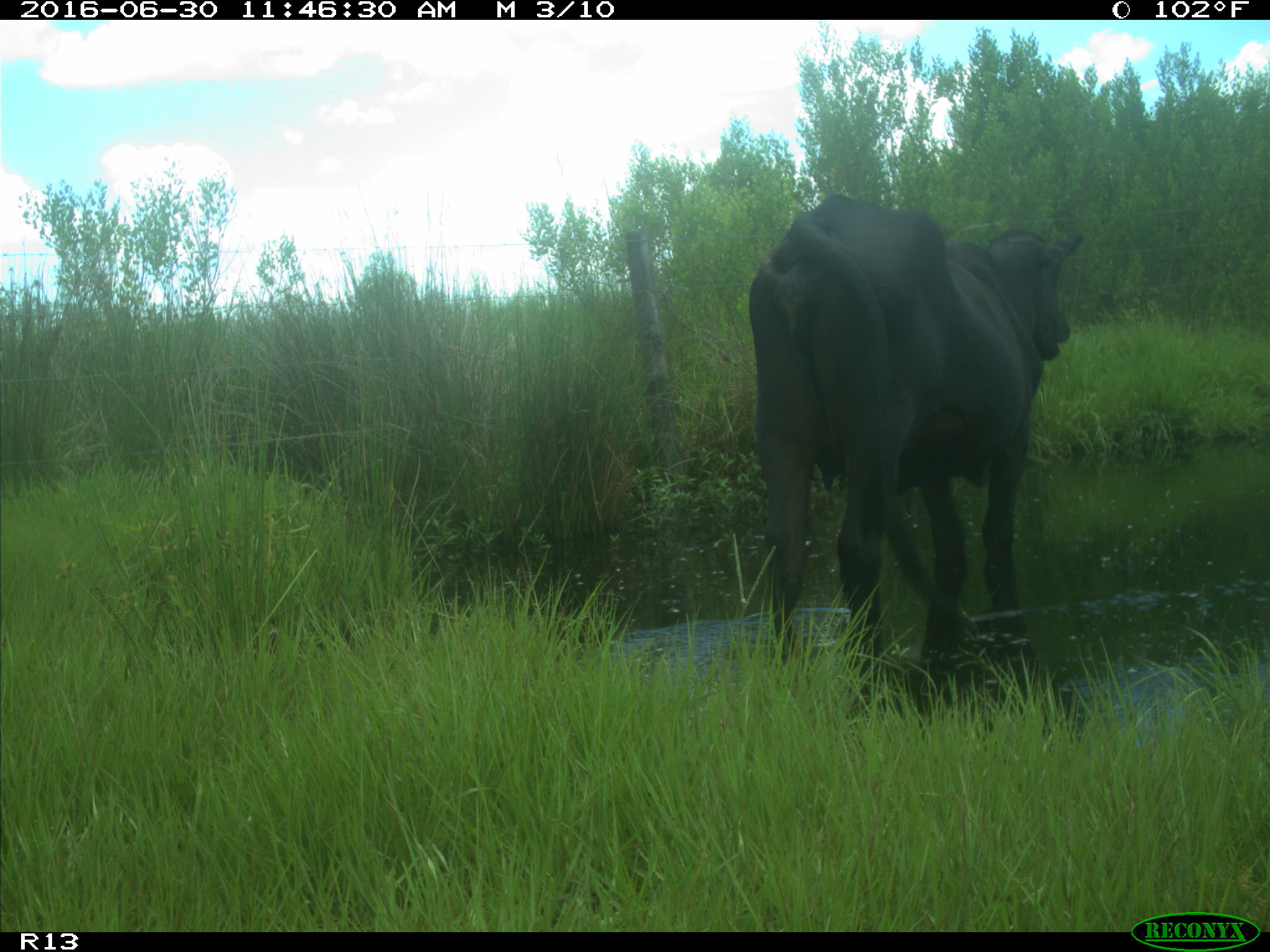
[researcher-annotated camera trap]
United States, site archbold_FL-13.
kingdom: Animalia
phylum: Chordata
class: Mammalia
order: Artiodactyla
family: Bovidae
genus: Bos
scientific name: Bos taurus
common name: domestic cow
Bos taurus (domestic cow).